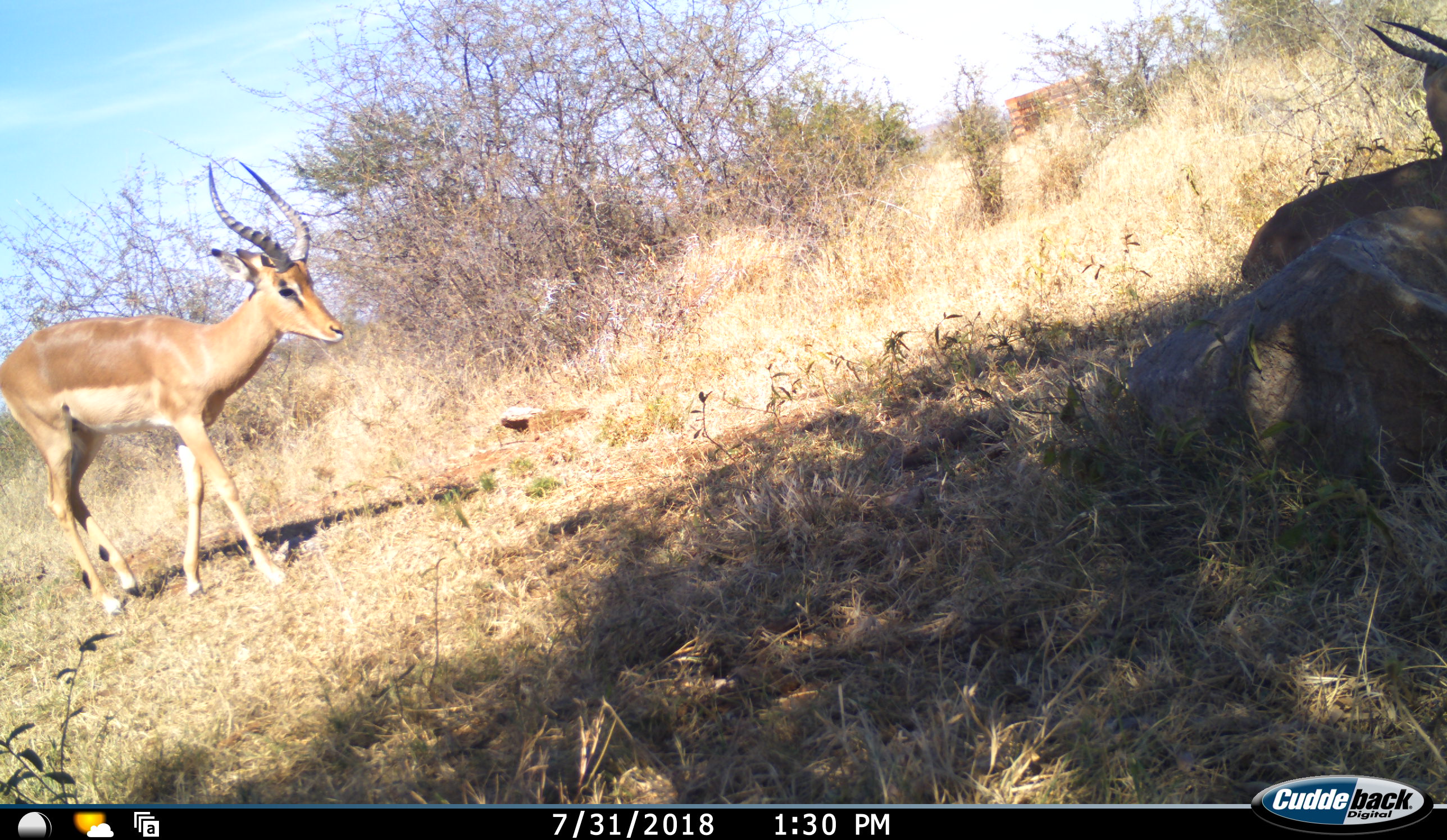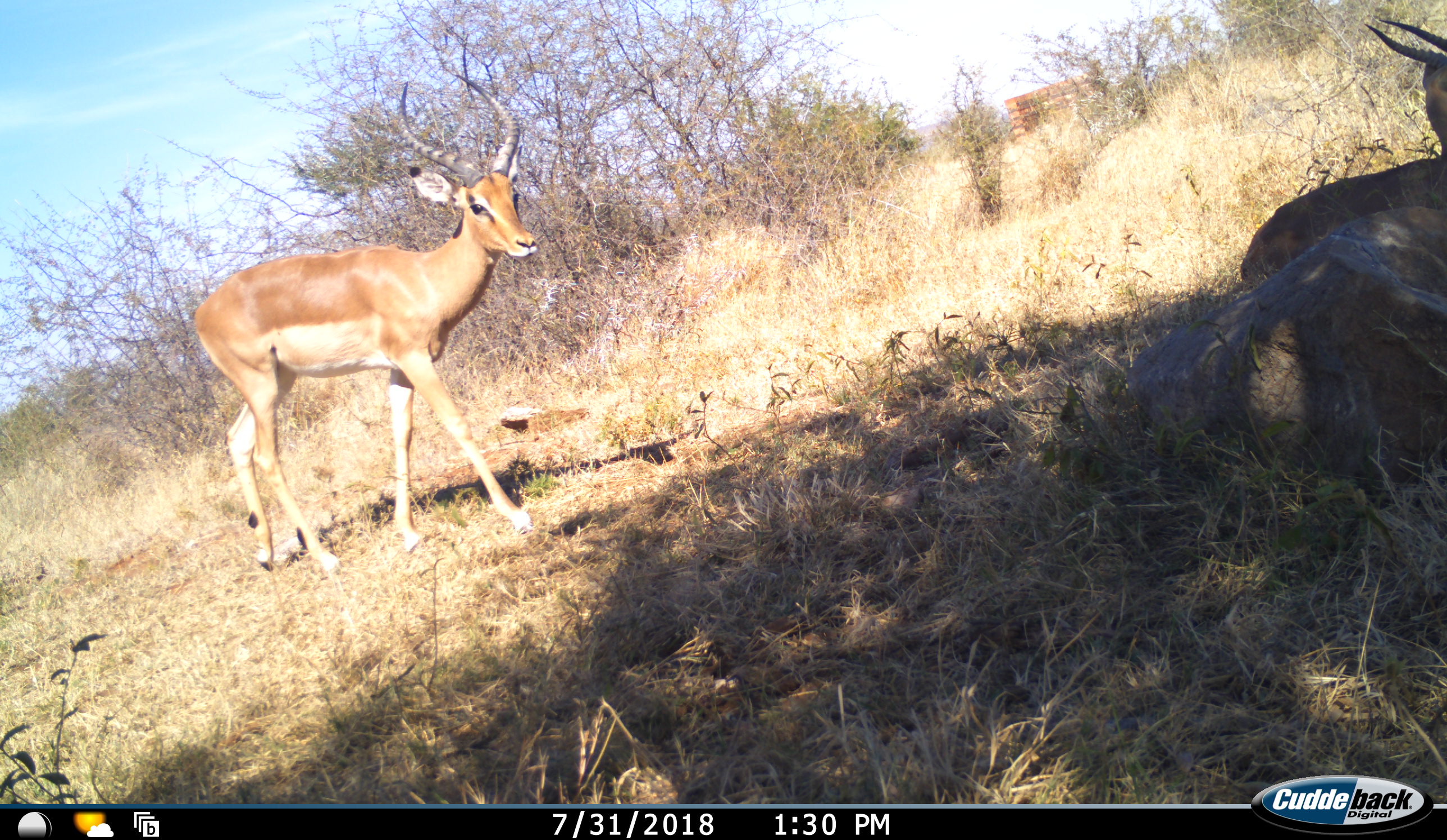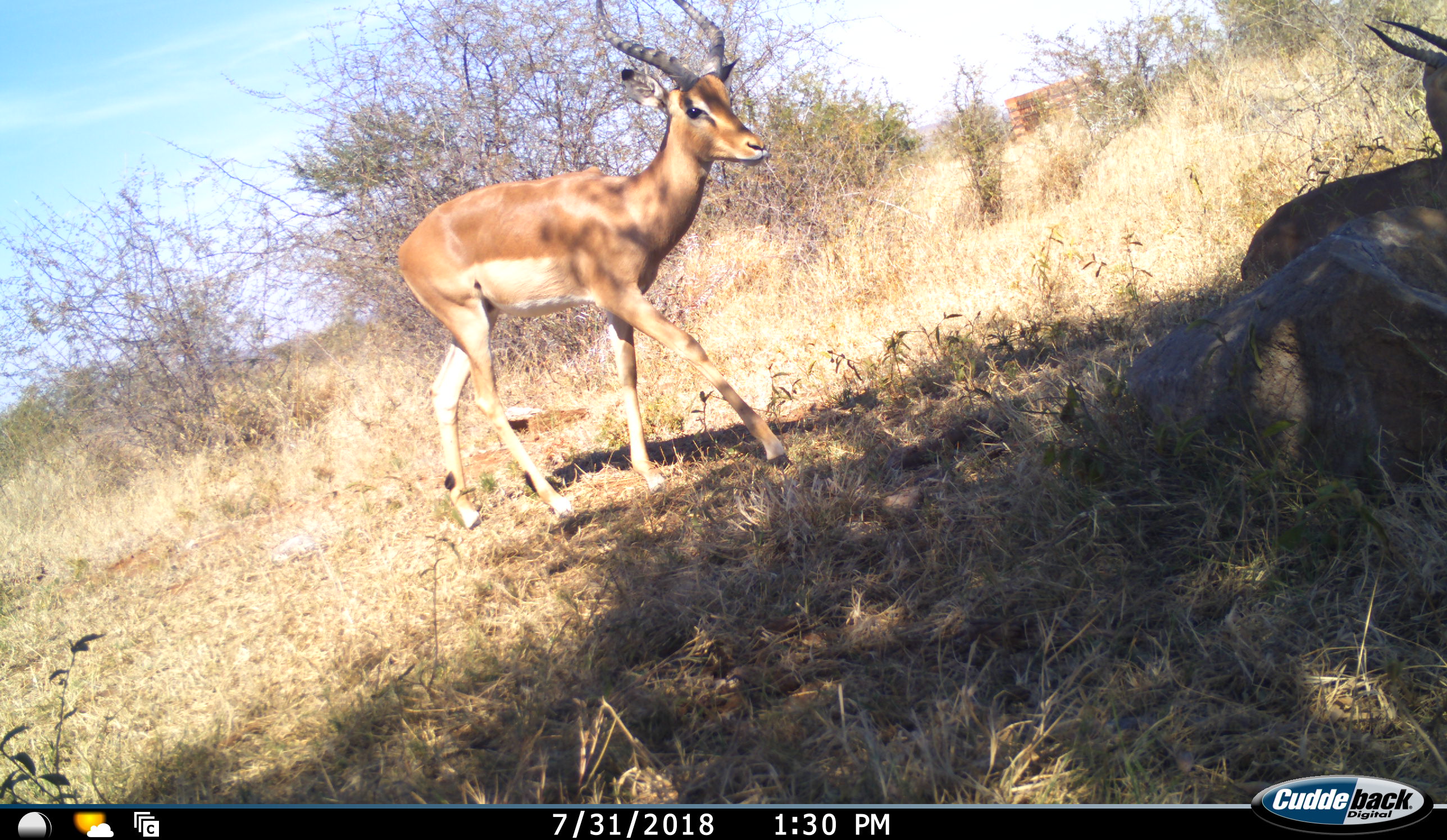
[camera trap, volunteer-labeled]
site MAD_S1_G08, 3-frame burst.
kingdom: Animalia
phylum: Chordata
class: Mammalia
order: Artiodactyla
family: Bovidae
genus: Aepyceros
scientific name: Aepyceros melampus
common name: impala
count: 2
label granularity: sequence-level